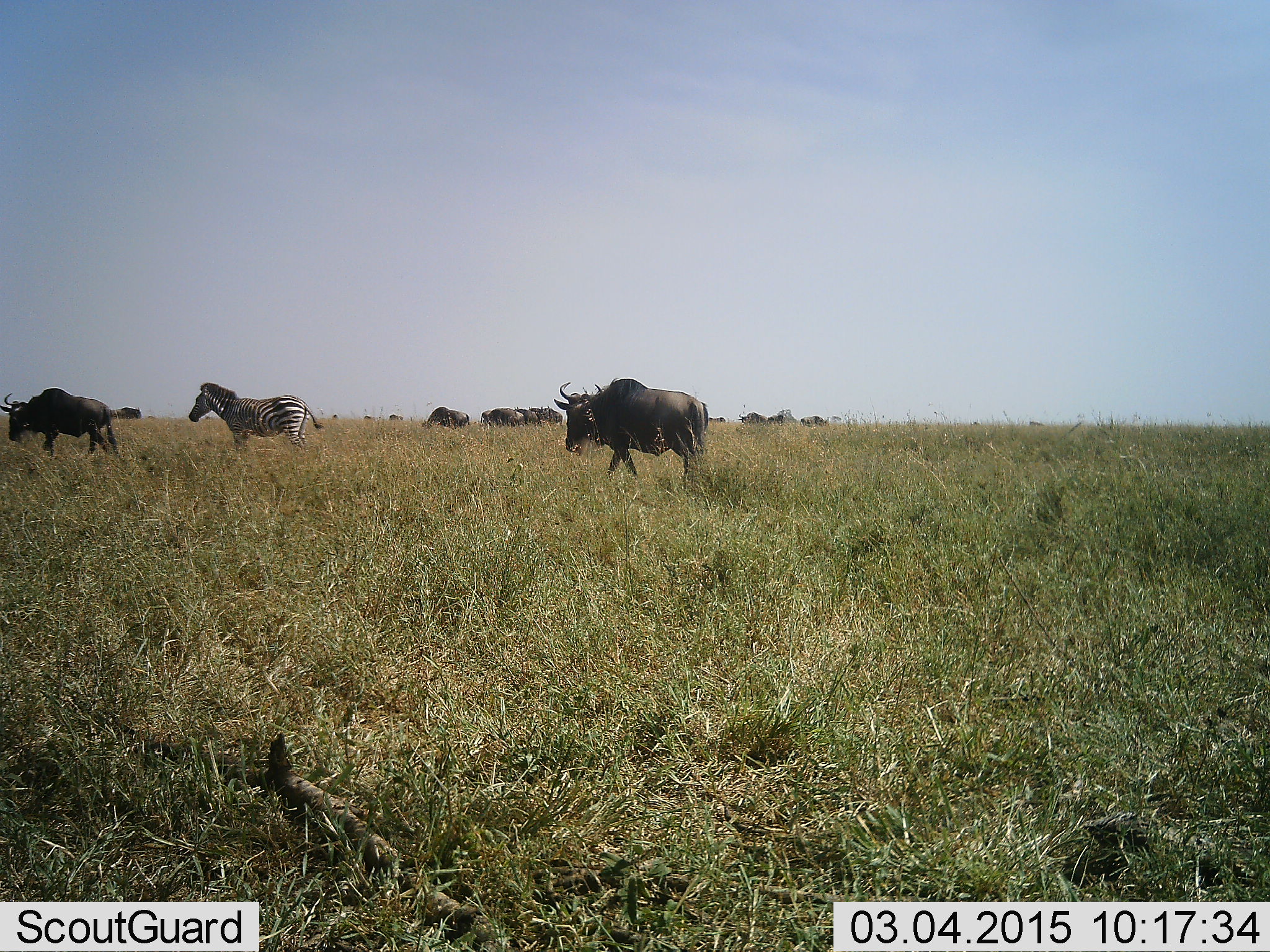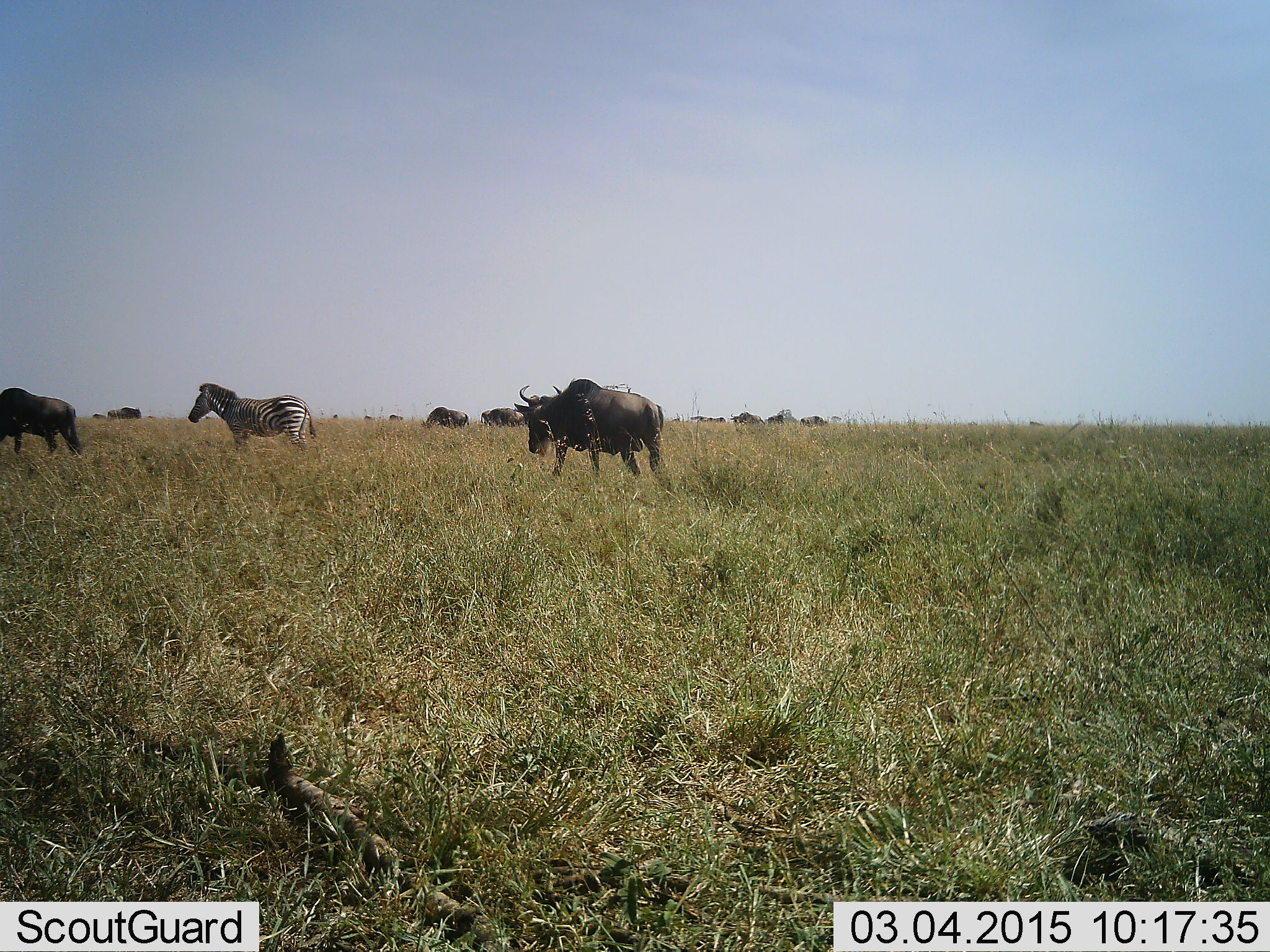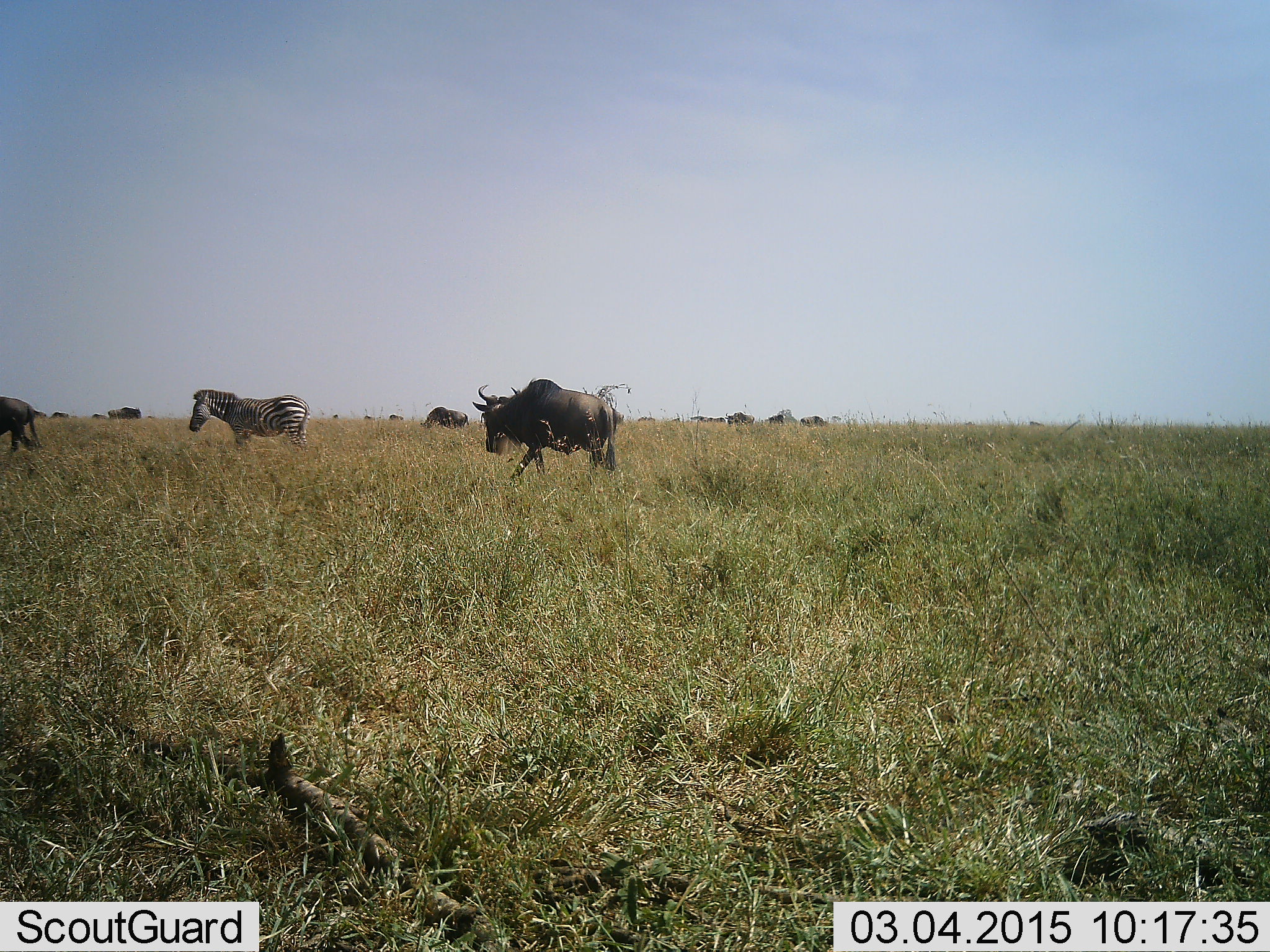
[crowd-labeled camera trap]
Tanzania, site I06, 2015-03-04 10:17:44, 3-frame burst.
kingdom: Animalia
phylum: Chordata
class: Mammalia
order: Artiodactyla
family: Bovidae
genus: Connochaetes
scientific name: Connochaetes taurinus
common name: blue wildebeest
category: wildebeest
Wildebeest (blue wildebeest) (Connochaetes taurinus), count 10. Behavior (volunteer vote fractions): standing 45%, resting 0%, moving 100%, interacting 0%. Young present (vote fraction): 0%. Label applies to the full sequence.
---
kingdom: Animalia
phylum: Chordata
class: Mammalia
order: Perissodactyla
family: Equidae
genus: Equus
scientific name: Equus quagga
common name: plains zebra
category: zebra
Zebra (plains zebra) (Equus quagga), count 1. Behavior (volunteer vote fractions): standing 91%, resting 0%, moving 9%, interacting 0%. Young present (vote fraction): 0%. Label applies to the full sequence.